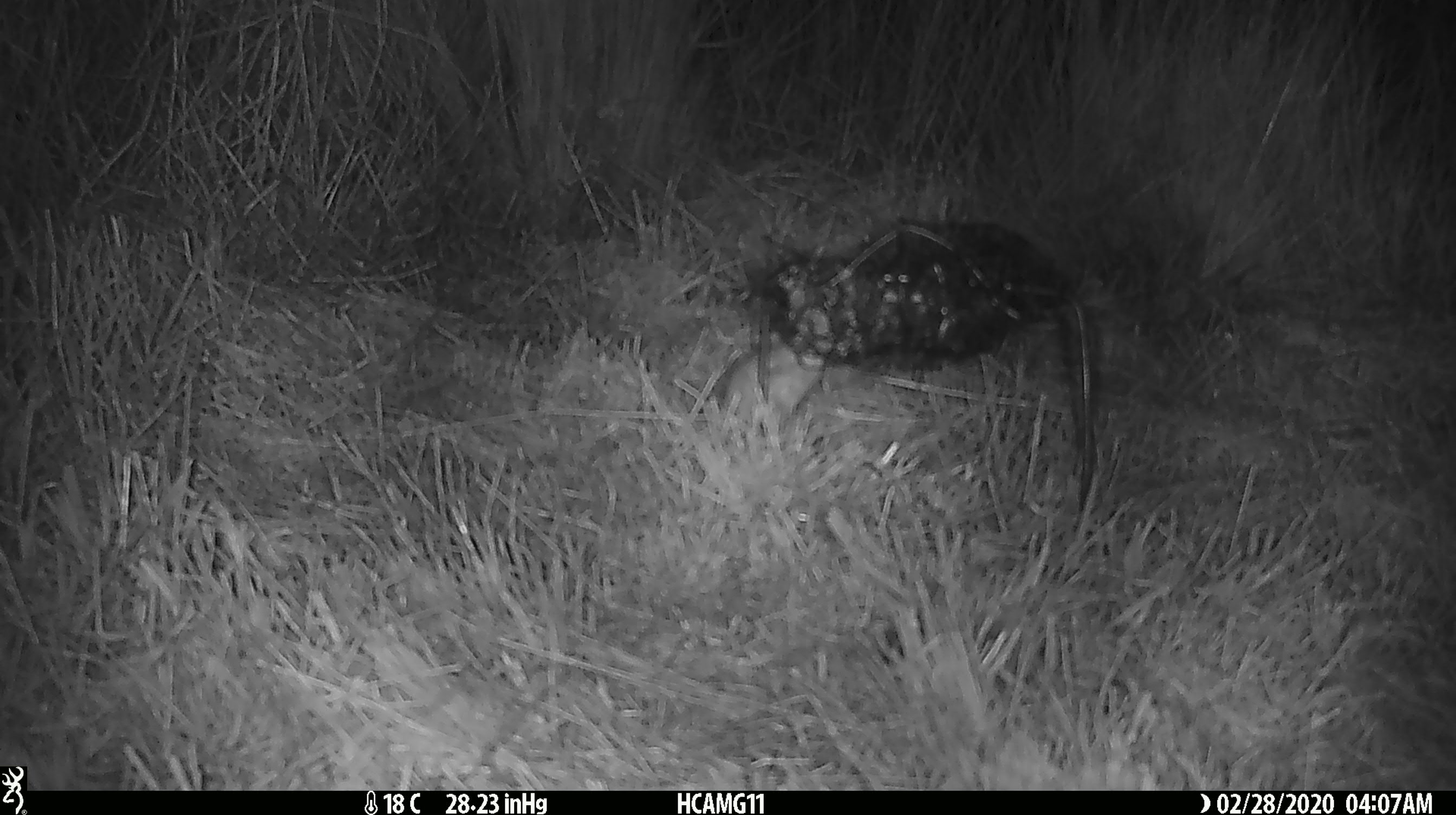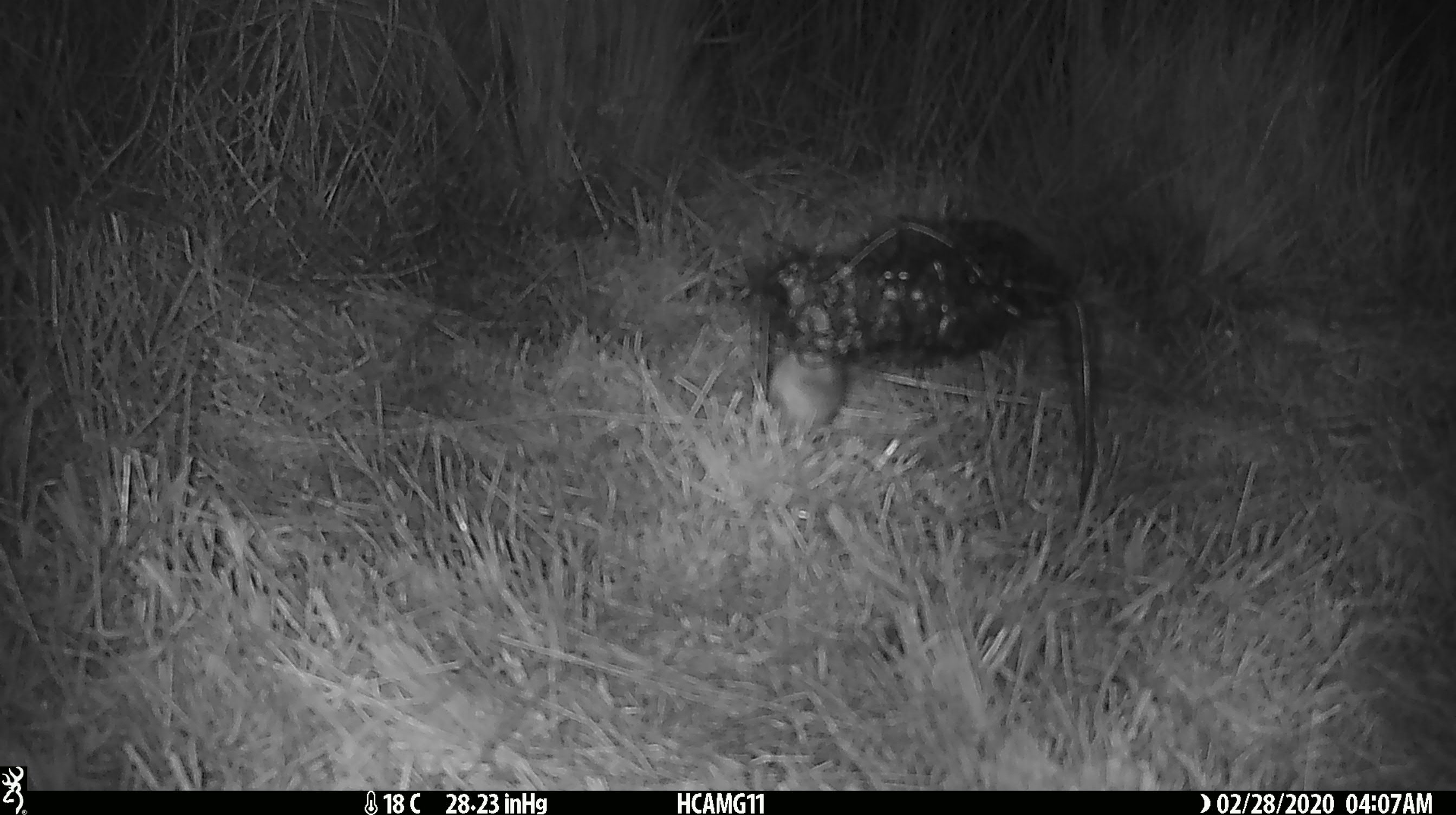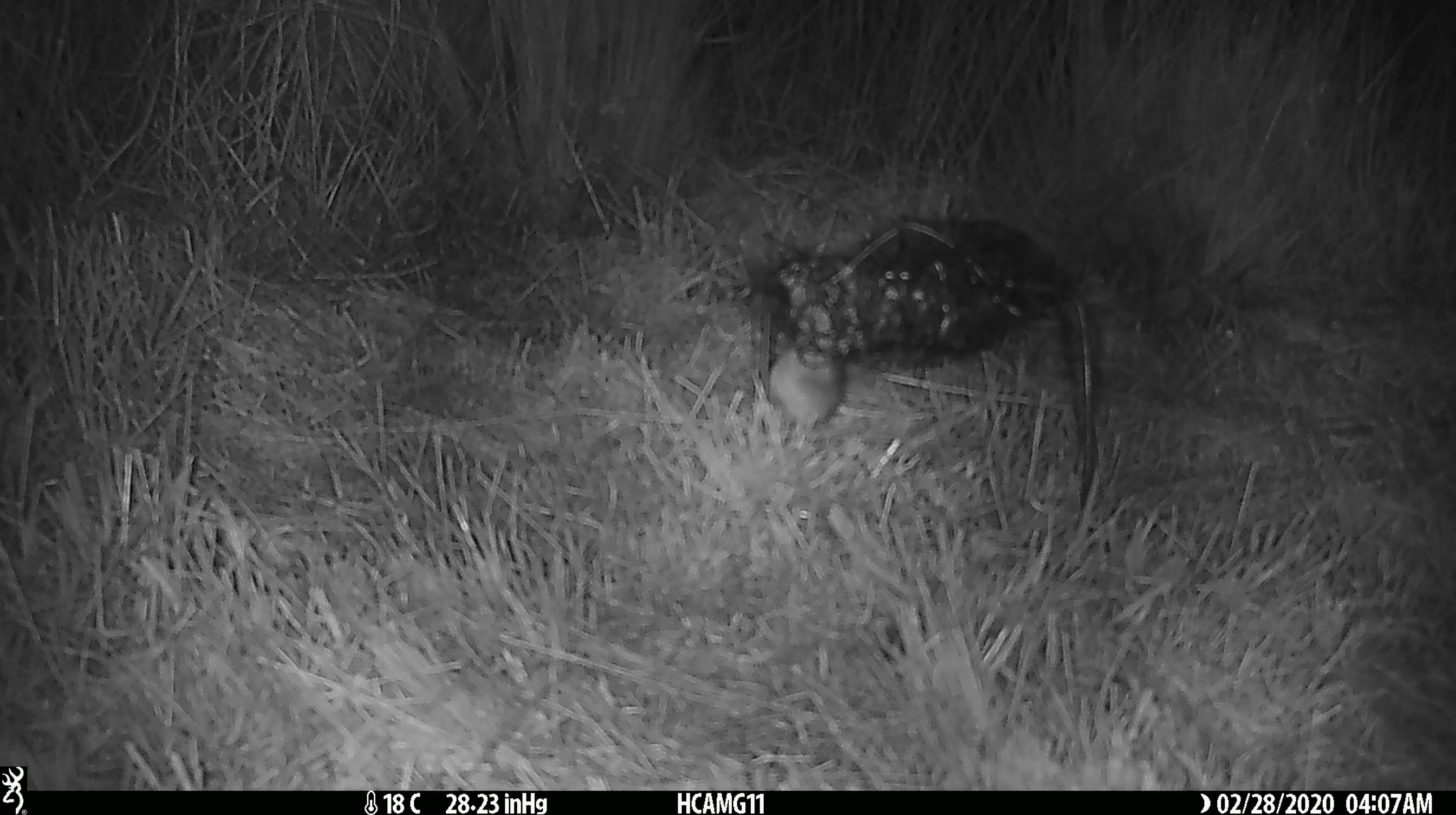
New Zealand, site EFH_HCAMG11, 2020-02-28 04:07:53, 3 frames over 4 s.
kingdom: Animalia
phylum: Chordata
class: Mammalia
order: Rodentia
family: Muridae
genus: Mus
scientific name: Mus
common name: mouse